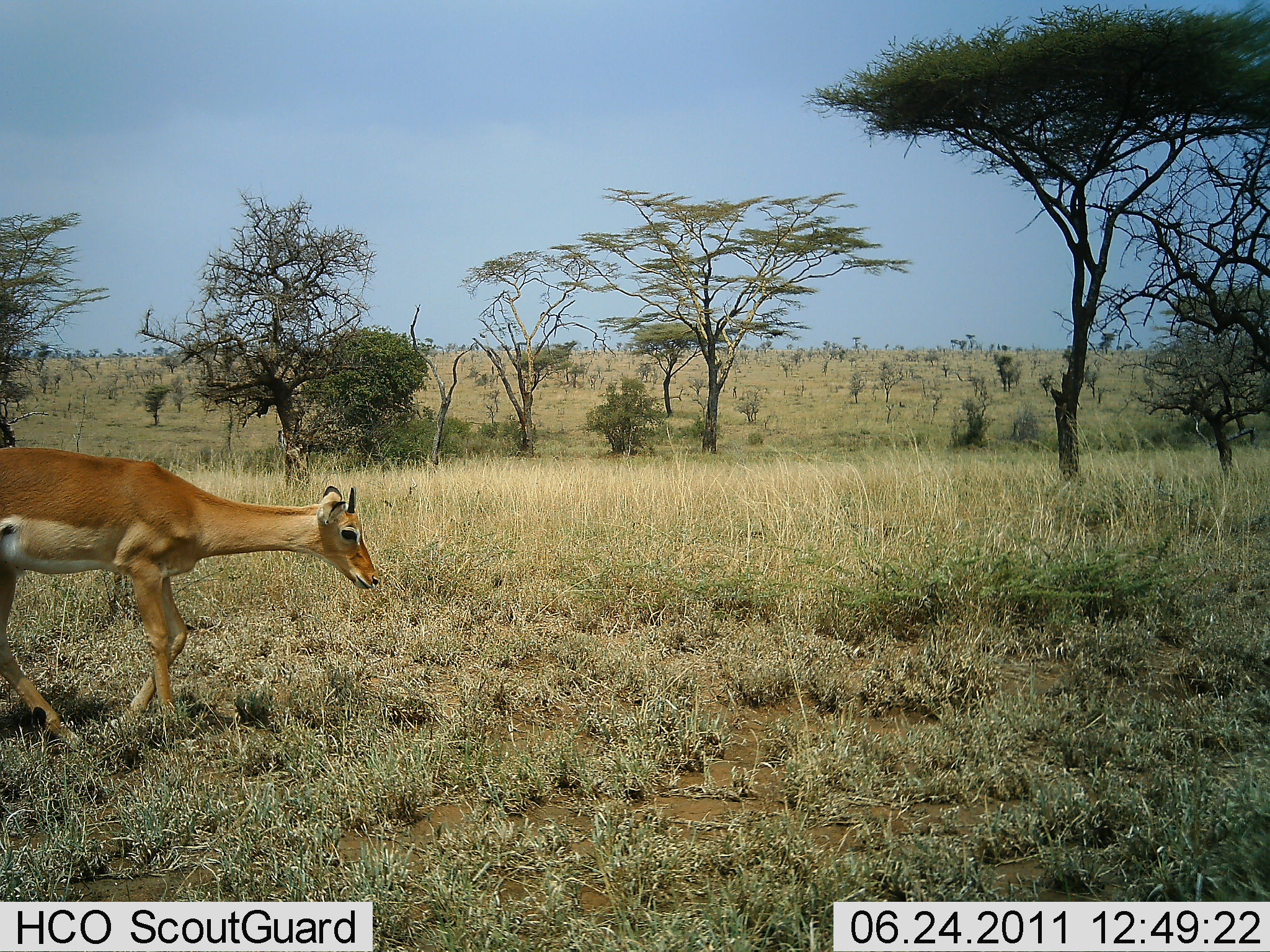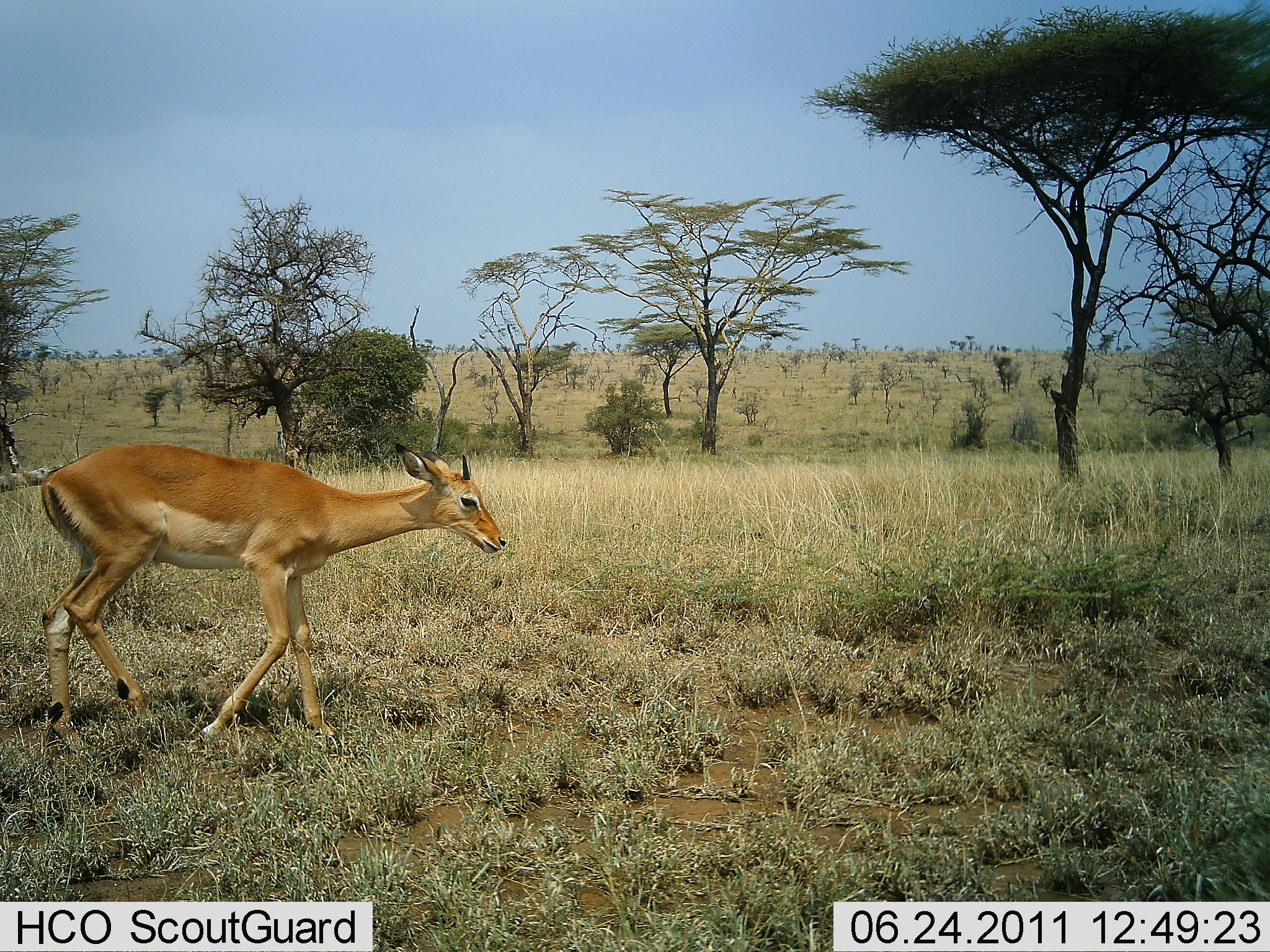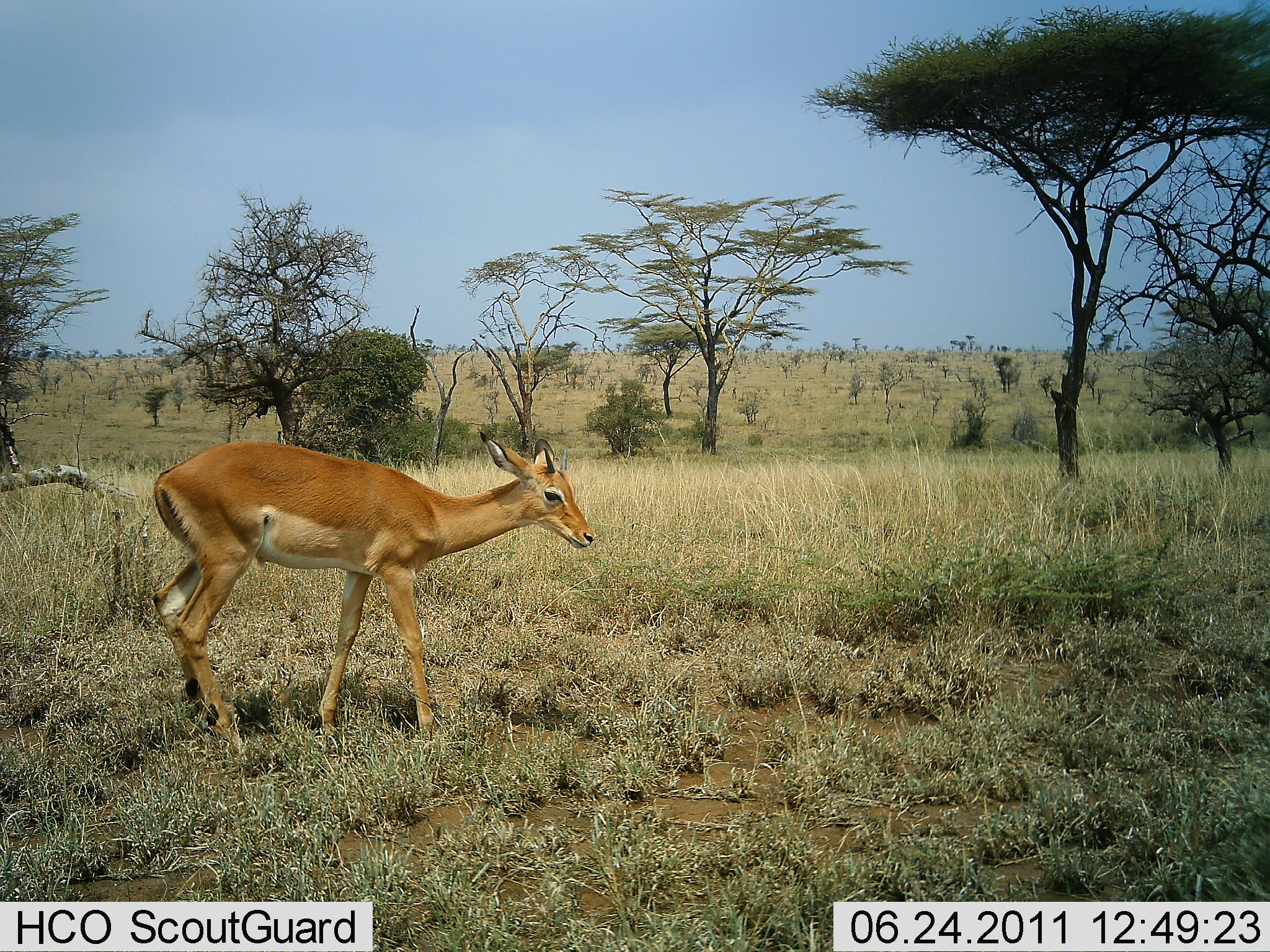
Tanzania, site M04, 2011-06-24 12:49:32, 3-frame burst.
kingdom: Animalia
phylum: Chordata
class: Mammalia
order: Artiodactyla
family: Bovidae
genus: Aepyceros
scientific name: Aepyceros melampus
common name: impala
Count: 1.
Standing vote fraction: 0%.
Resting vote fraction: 0%.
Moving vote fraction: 100%.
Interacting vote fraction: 0%.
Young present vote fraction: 8%.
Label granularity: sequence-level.